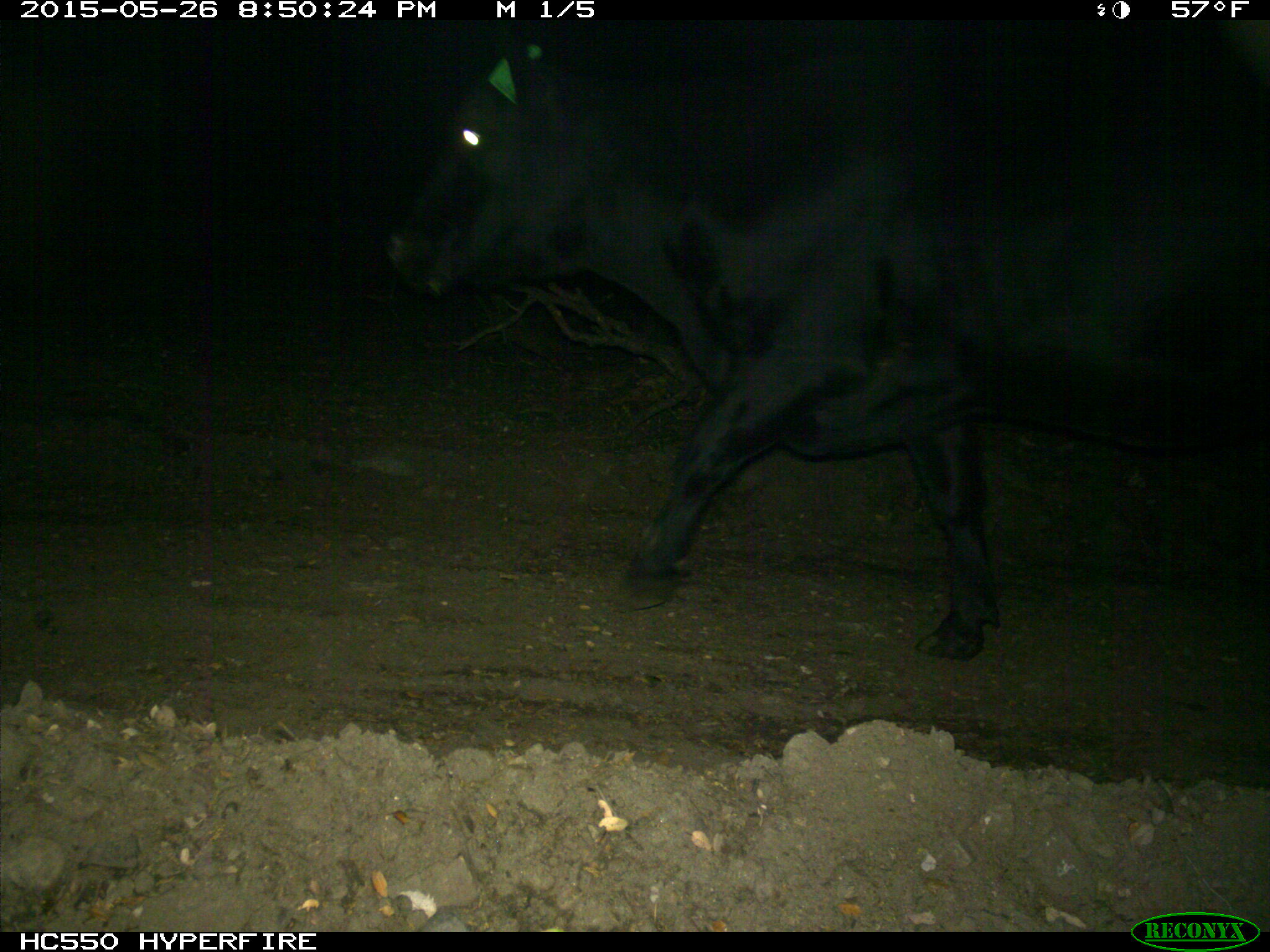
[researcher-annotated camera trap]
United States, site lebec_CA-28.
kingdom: Animalia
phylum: Chordata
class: Mammalia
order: Artiodactyla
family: Bovidae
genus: Bos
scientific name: Bos taurus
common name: domestic cow